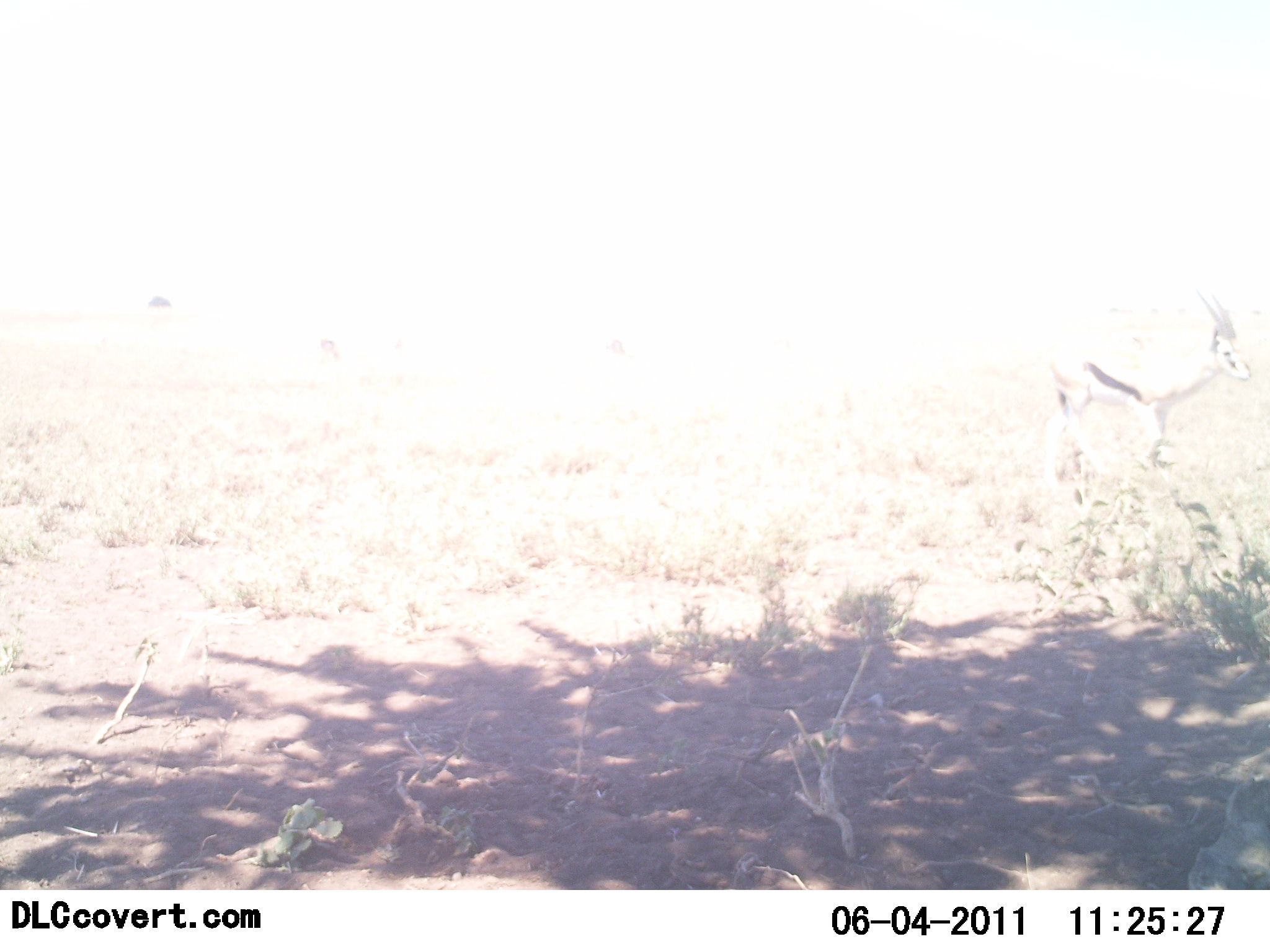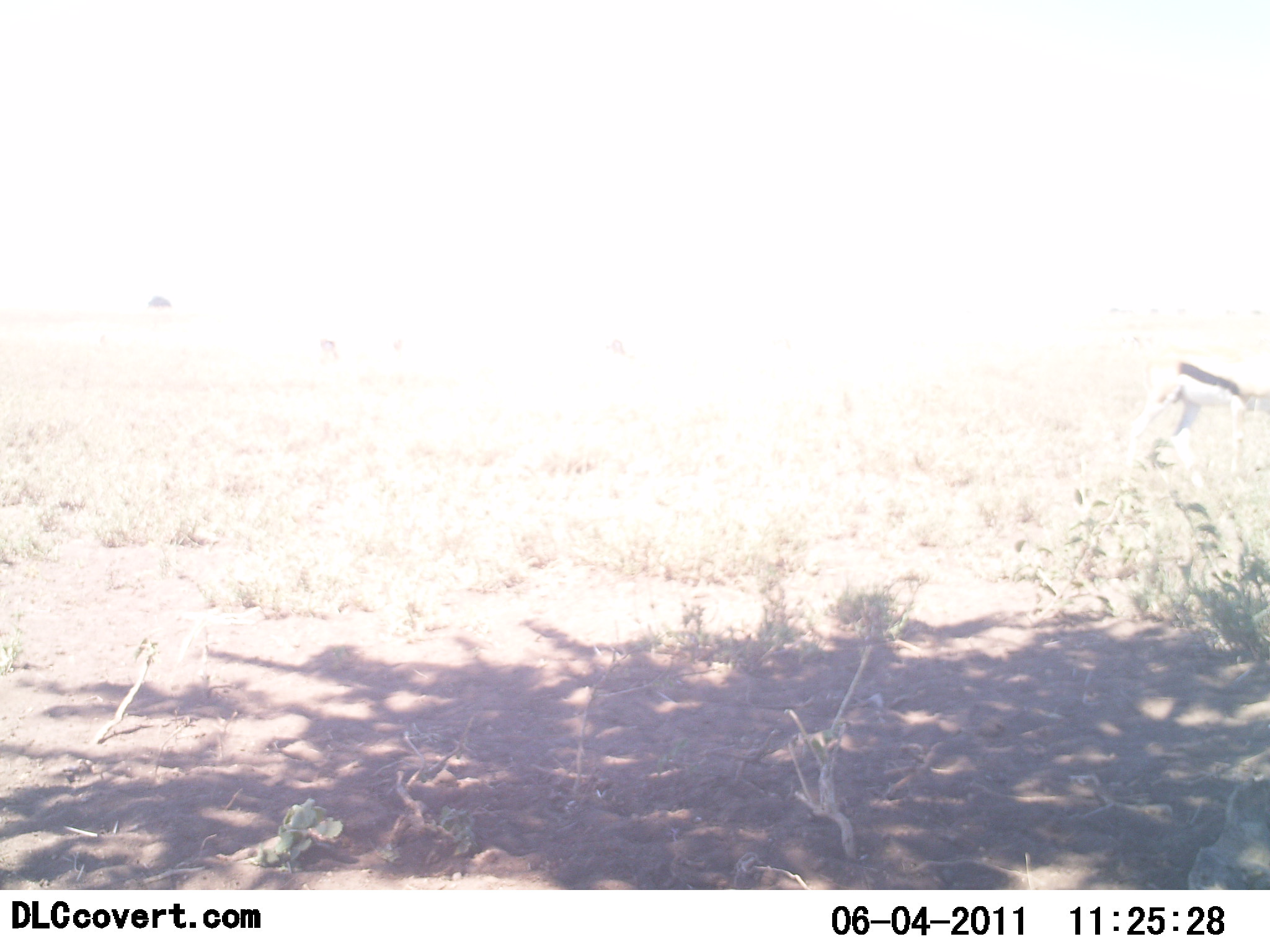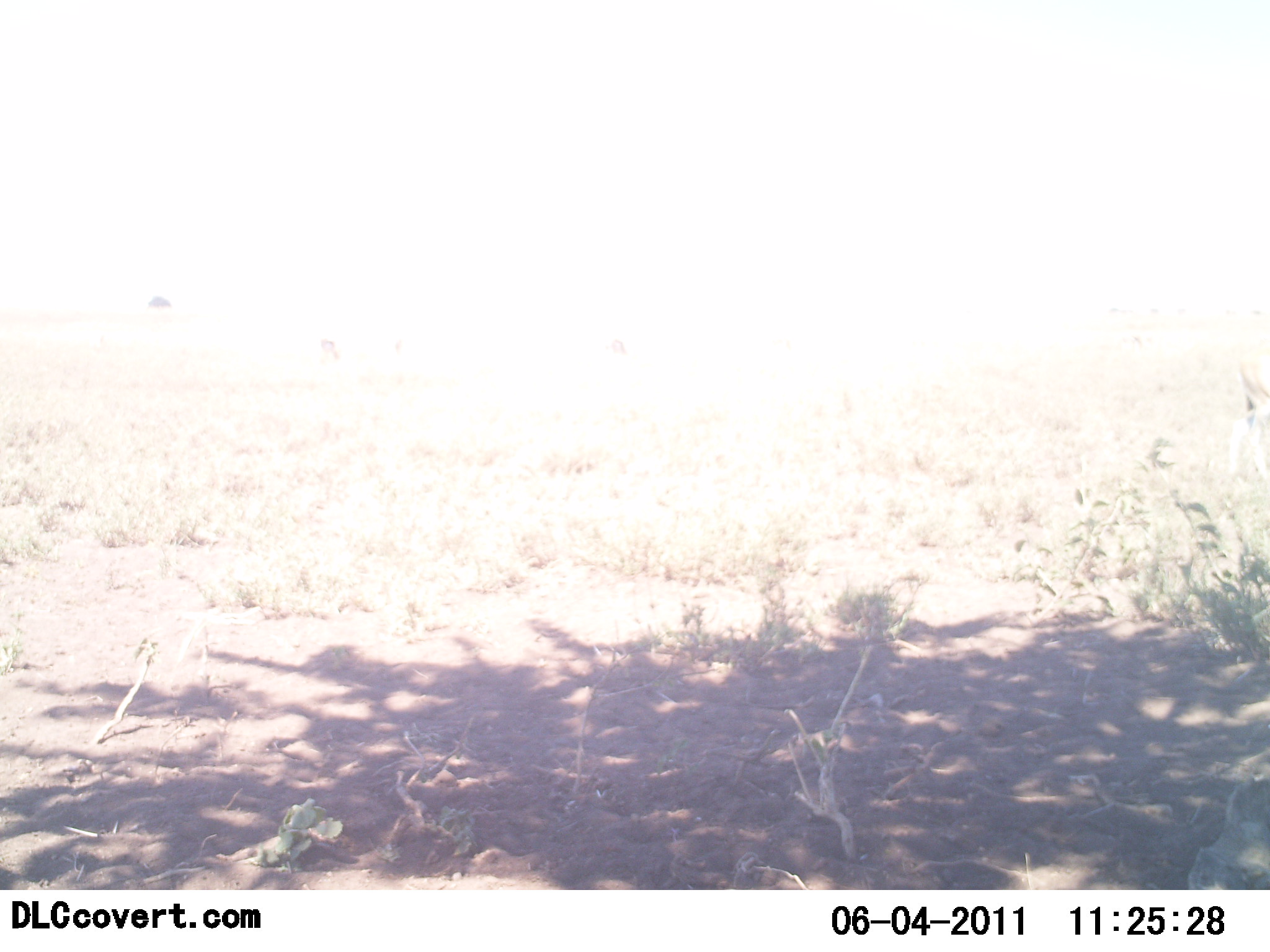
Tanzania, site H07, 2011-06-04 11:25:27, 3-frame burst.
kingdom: Animalia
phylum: Chordata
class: Mammalia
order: Artiodactyla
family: Bovidae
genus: Eudorcas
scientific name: Eudorcas thomsonii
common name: thomson's gazelle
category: gazellethomsons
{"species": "gazellethomsons (thomson's gazelle) (Eudorcas thomsonii)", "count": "1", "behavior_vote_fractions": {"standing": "14%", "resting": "0%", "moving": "79%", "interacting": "0%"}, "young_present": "0%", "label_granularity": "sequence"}